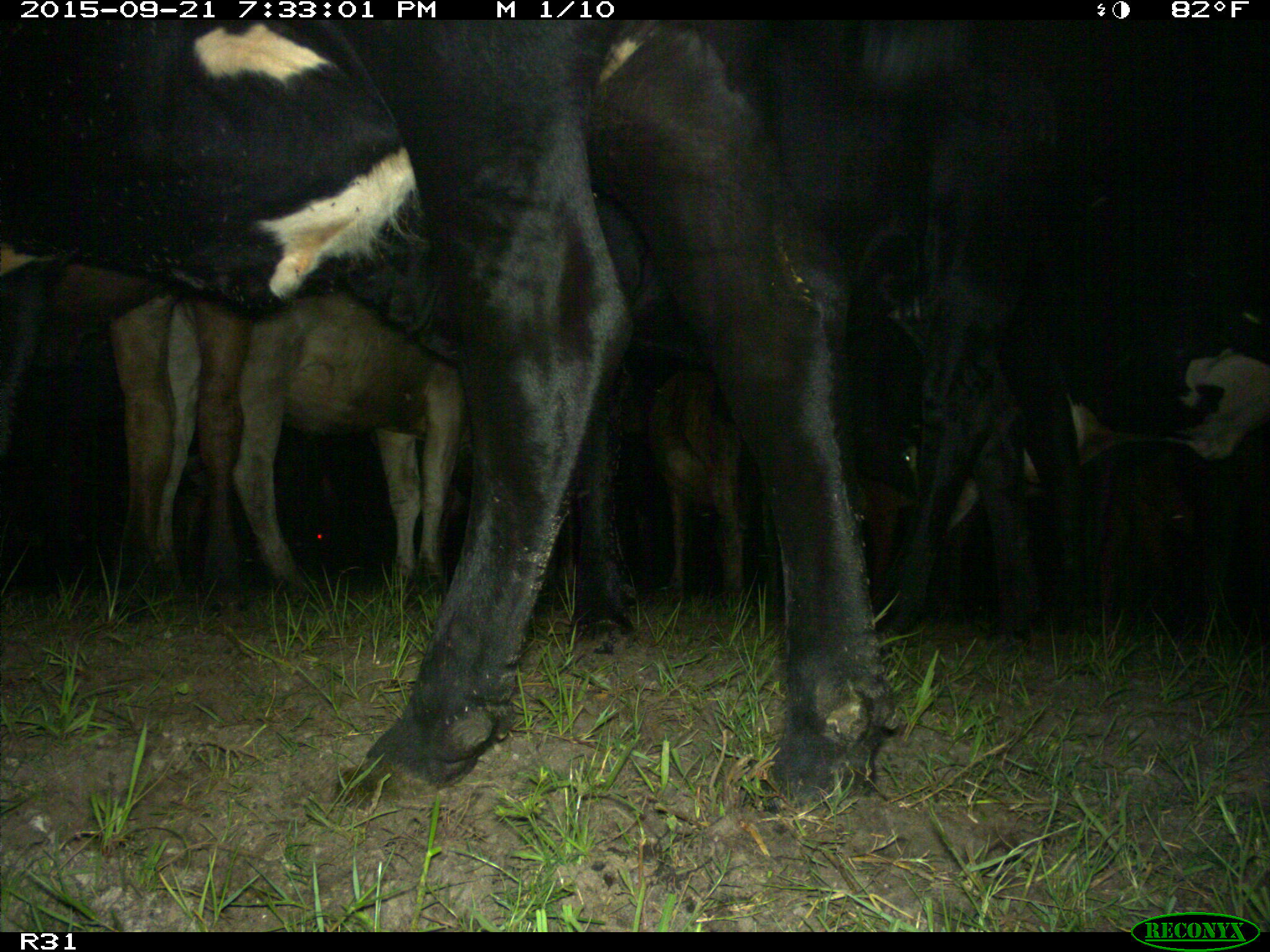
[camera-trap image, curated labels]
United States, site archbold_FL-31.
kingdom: Animalia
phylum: Chordata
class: Mammalia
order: Artiodactyla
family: Bovidae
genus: Bos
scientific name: Bos taurus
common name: domestic cow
Bos taurus (domestic cow).